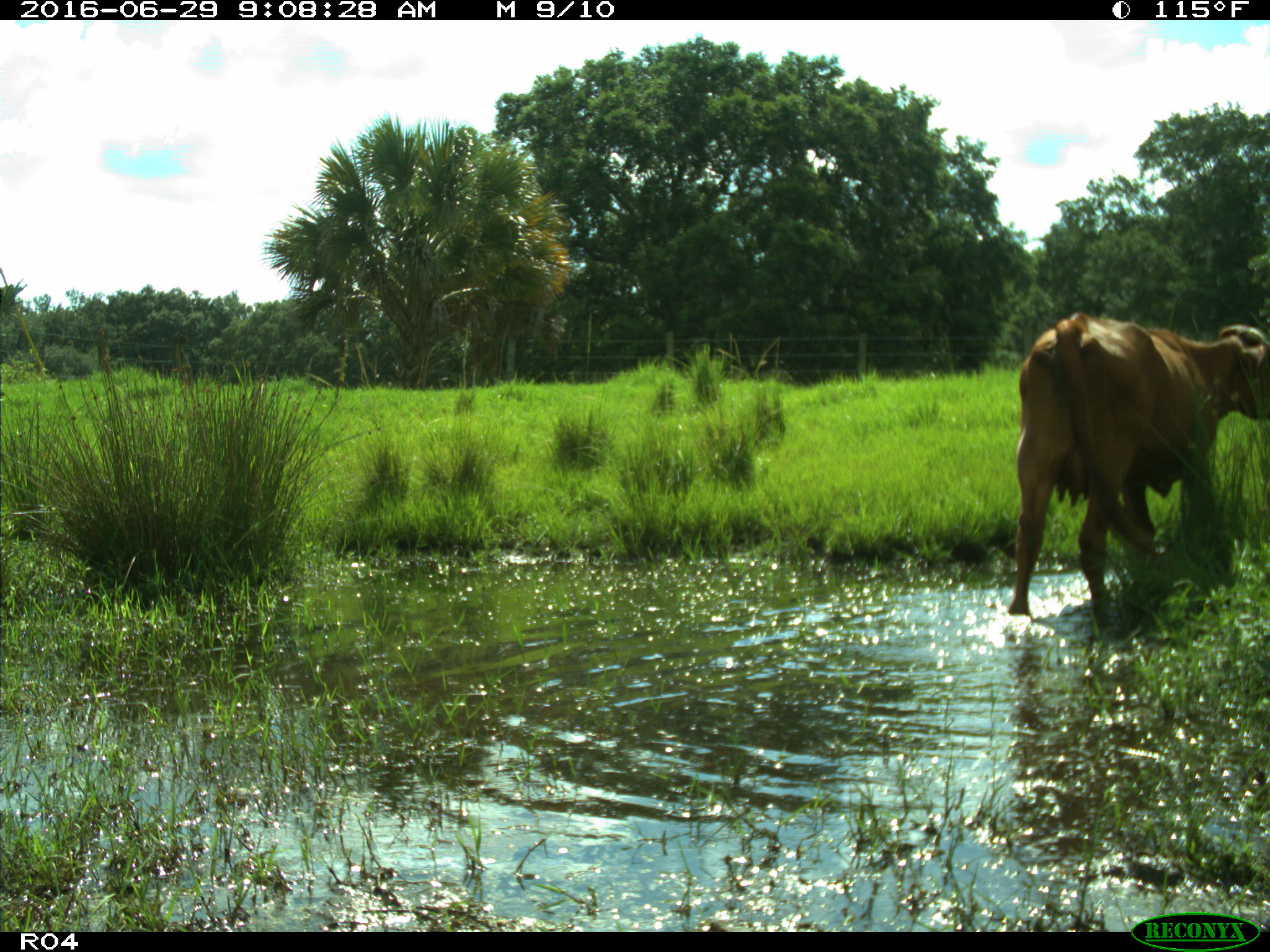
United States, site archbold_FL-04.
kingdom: Animalia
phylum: Chordata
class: Mammalia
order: Artiodactyla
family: Bovidae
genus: Bos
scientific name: Bos taurus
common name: domestic cow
Bos taurus (domestic cow).